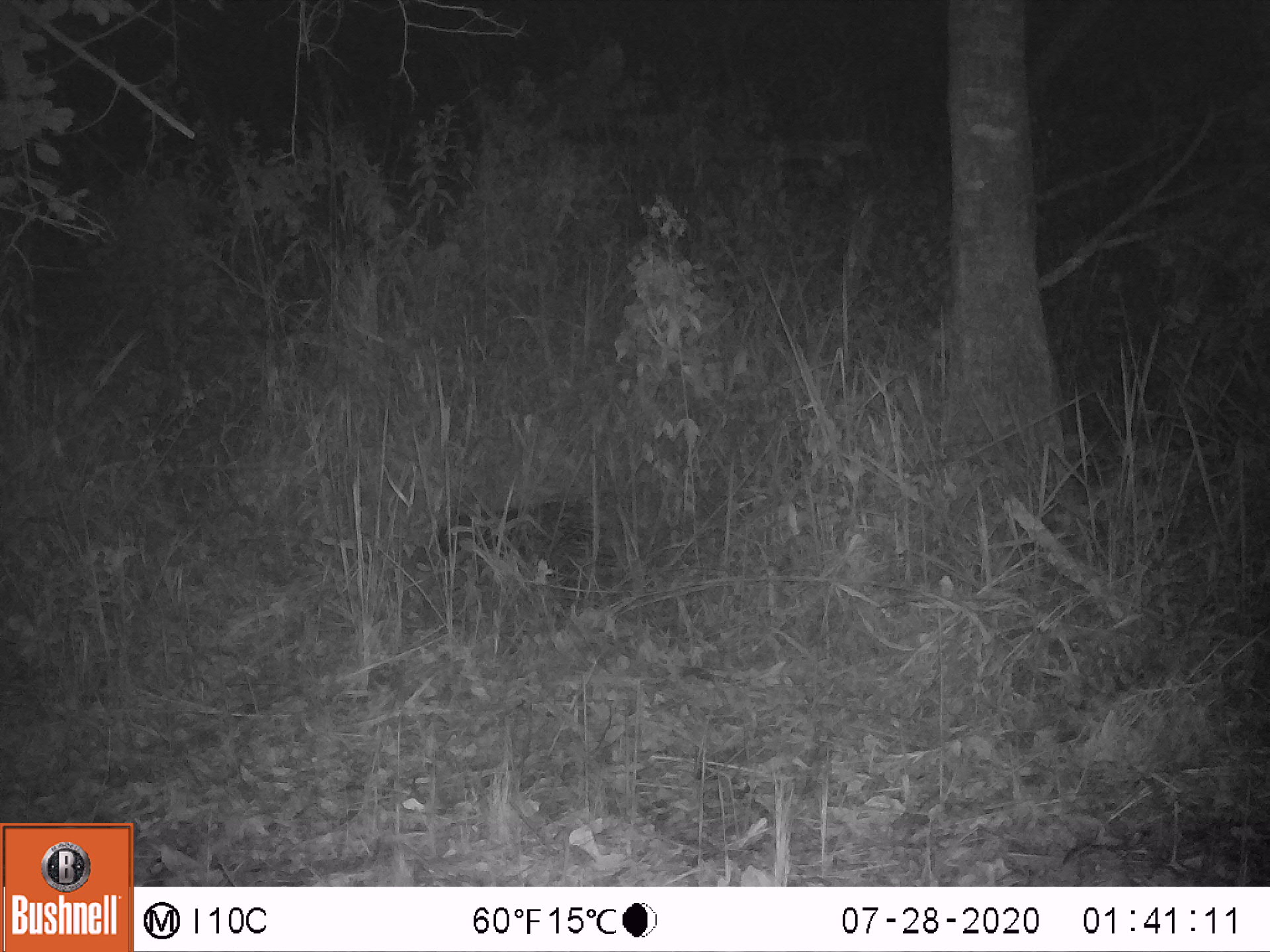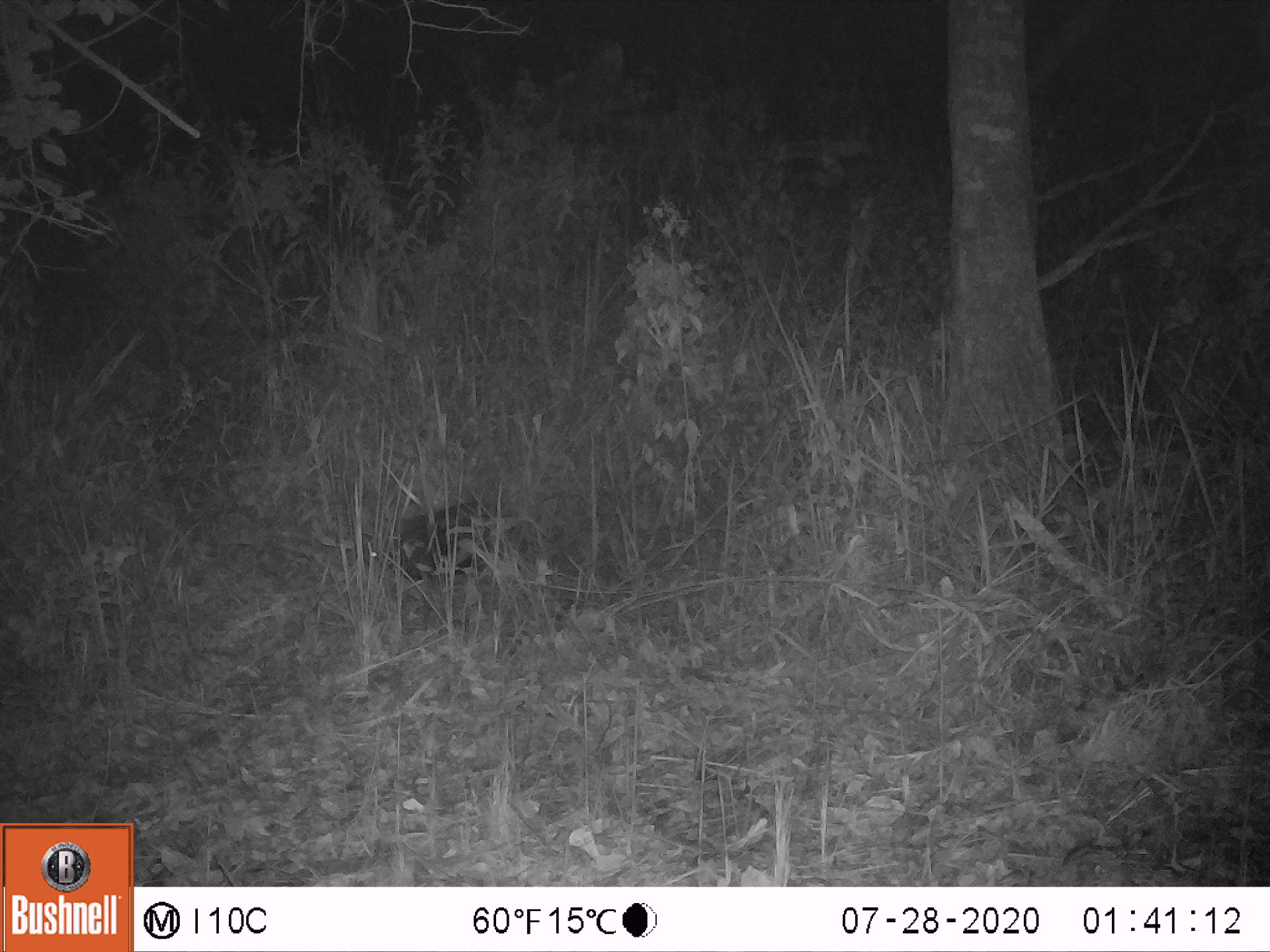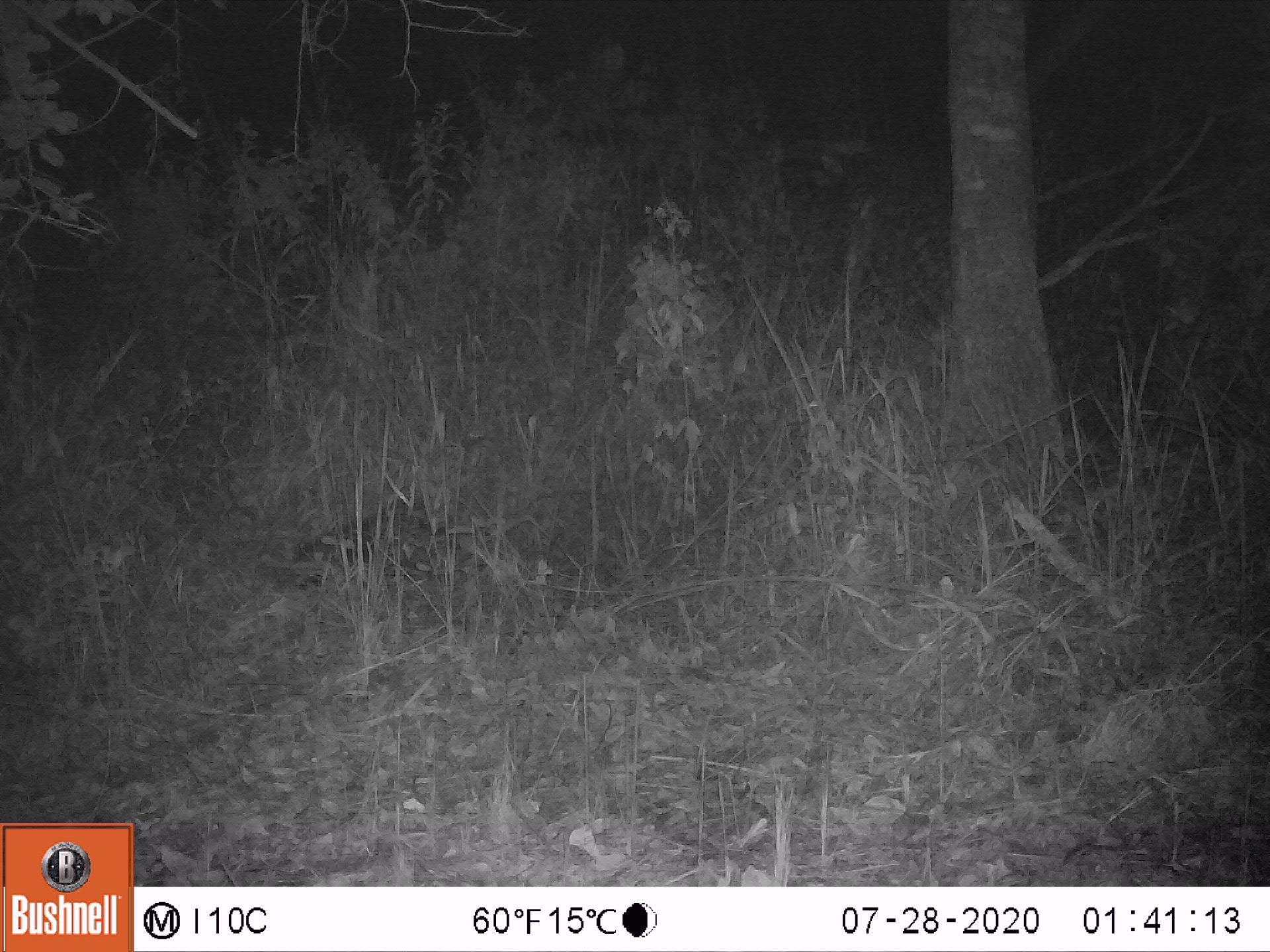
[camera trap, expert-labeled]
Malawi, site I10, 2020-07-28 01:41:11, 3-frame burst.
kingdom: Animalia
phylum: Chordata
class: Mammalia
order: Rodentia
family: Hystricidae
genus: Hystrix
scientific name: Hystrix africaeaustralis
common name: cape porcupine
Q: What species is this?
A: Cape porcupine (Hystrix africaeaustralis).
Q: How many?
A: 1.